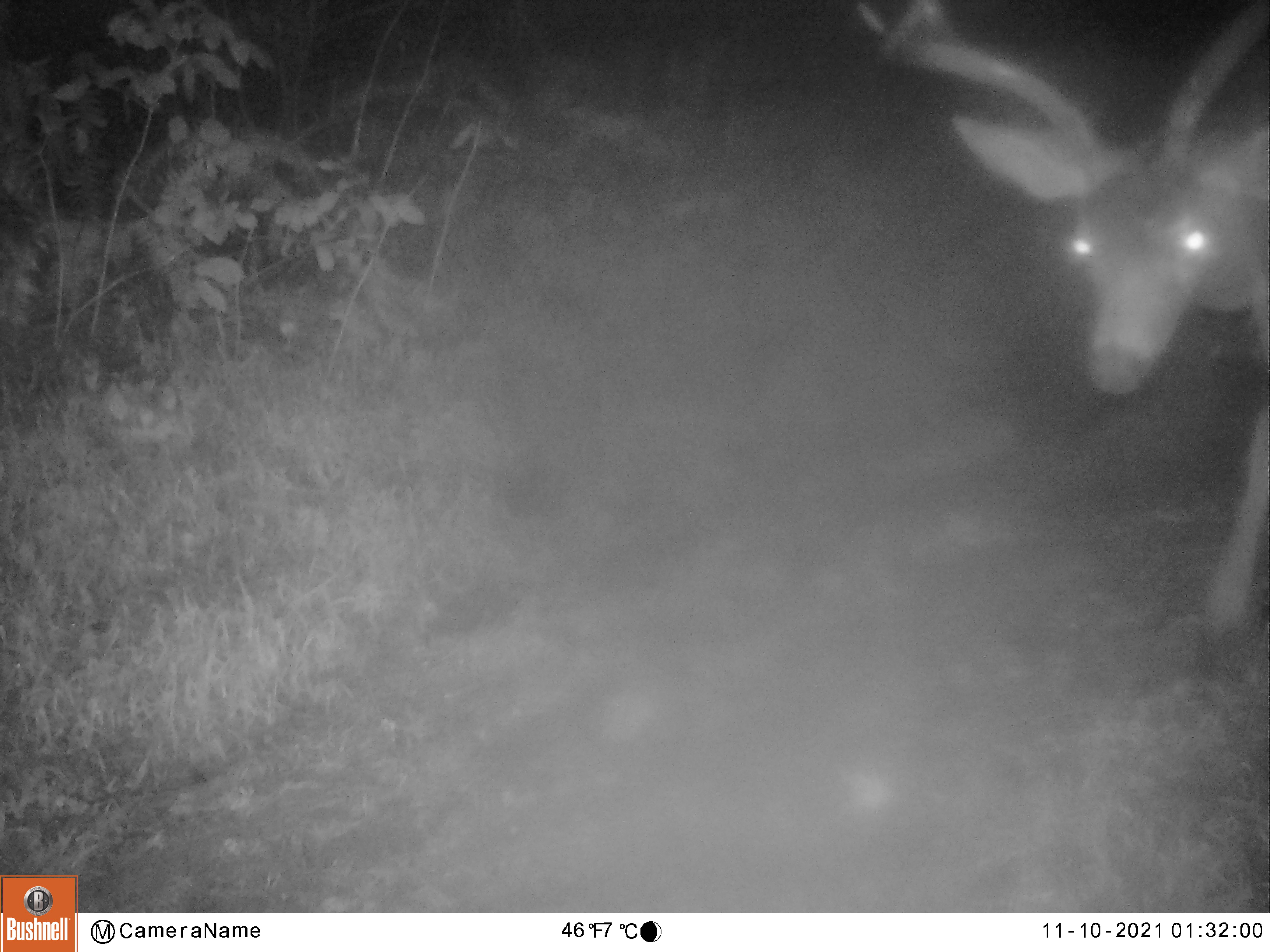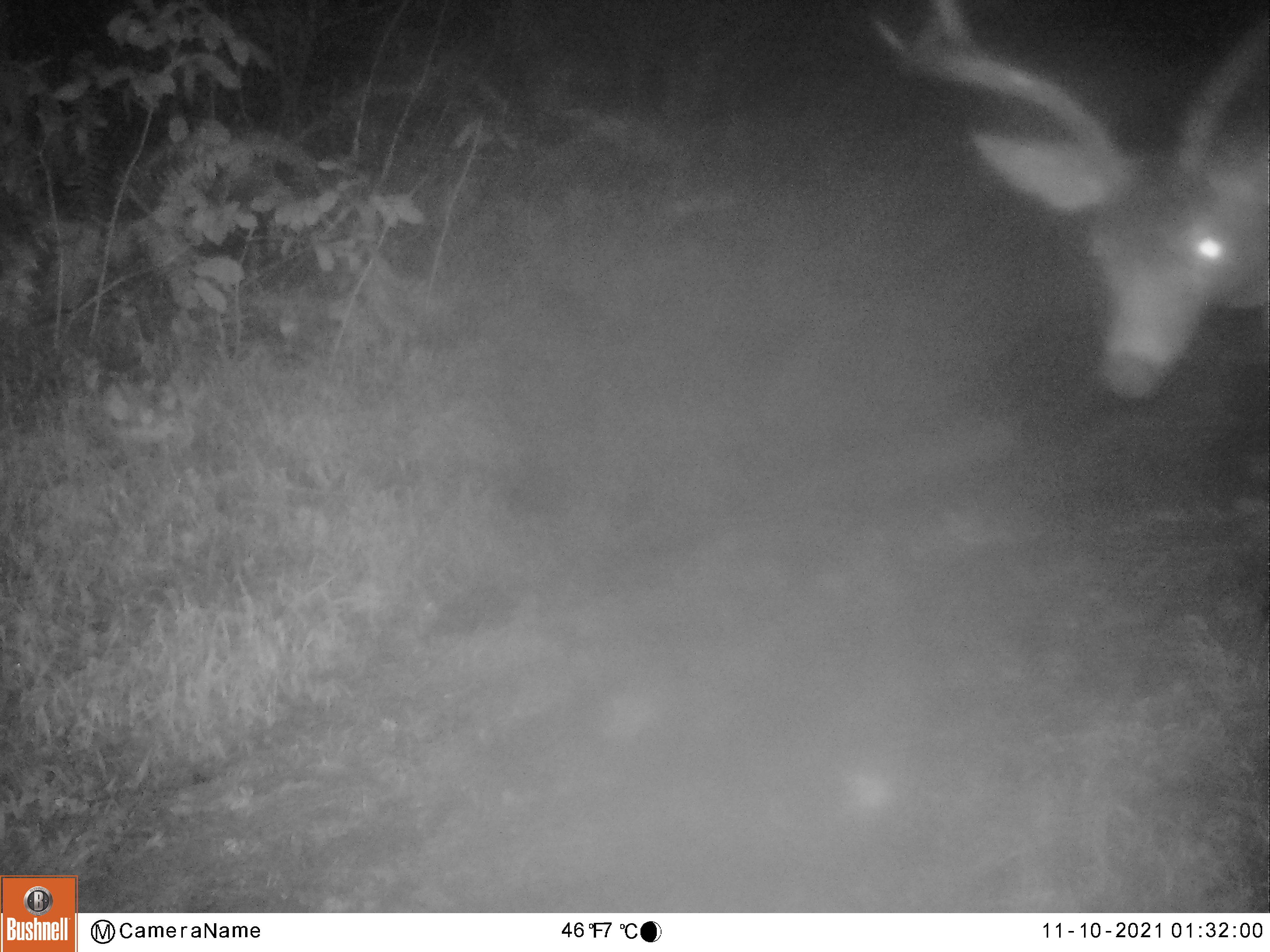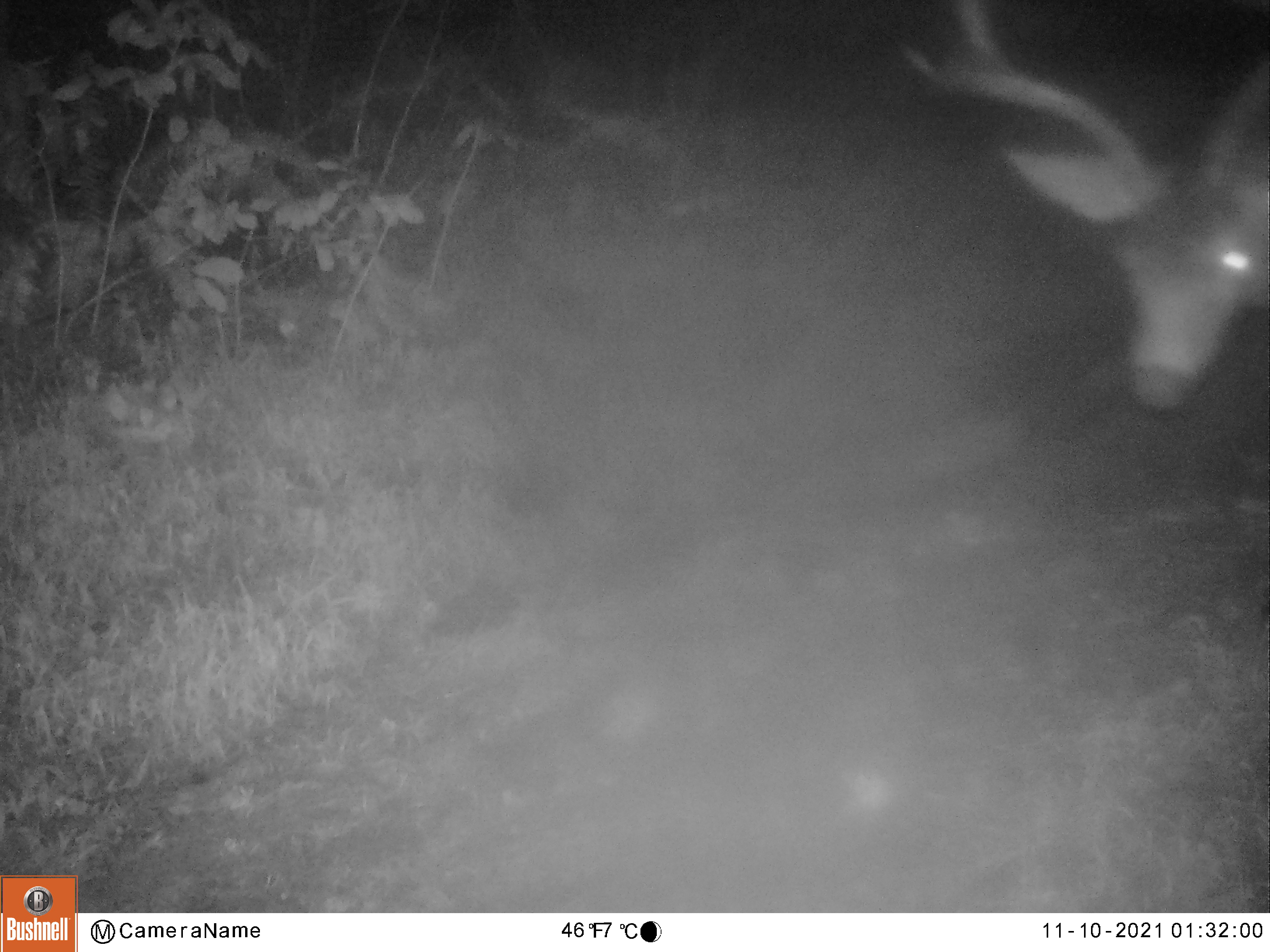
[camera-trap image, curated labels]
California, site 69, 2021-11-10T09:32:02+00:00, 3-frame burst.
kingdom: Animalia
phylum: Chordata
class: Mammalia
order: Artiodactyla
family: Cervidae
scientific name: Cervidae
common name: elk or deer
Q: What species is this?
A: Elk or deer (Cervidae).